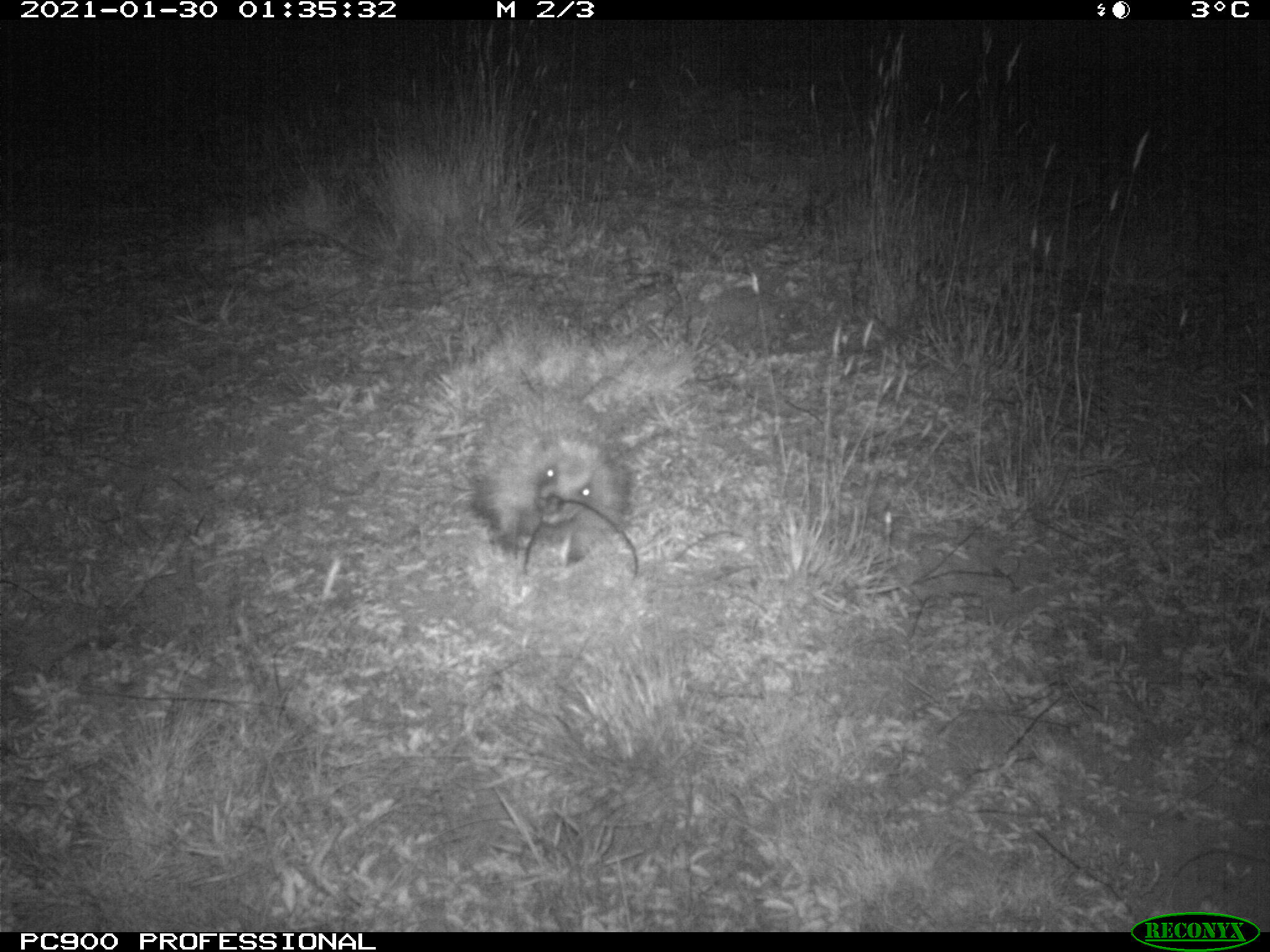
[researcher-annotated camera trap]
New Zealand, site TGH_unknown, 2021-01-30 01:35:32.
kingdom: Animalia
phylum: Chordata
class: Mammalia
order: Eulipotyphla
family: Erinaceidae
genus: Erinaceus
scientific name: Erinaceus europaeus europaeus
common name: european hedgehog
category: hedgehog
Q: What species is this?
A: Hedgehog (european hedgehog) (Erinaceus europaeus europaeus).